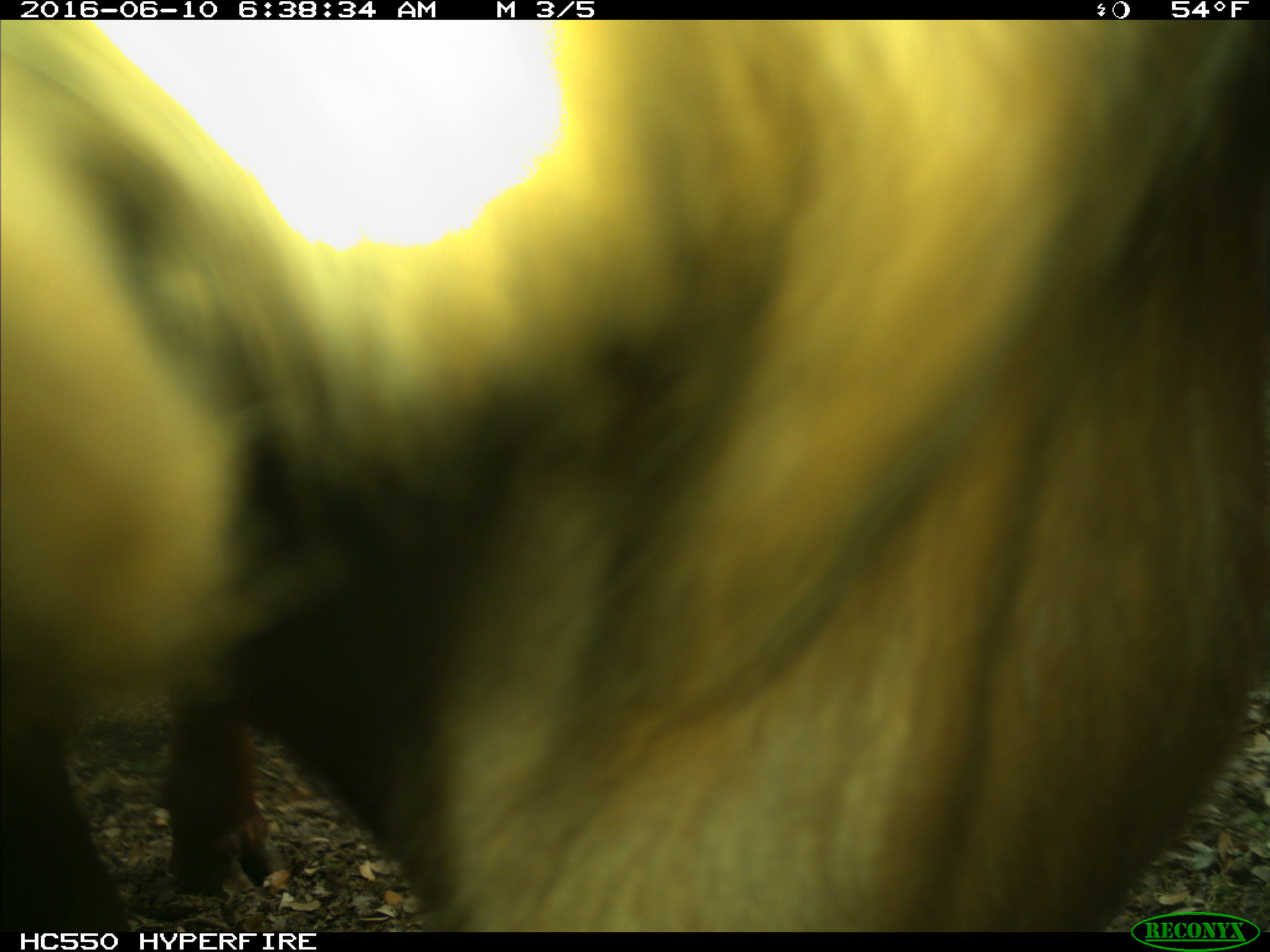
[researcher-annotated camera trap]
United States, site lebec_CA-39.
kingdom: Animalia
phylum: Chordata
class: Mammalia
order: Artiodactyla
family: Bovidae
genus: Bos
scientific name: Bos taurus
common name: domestic cow